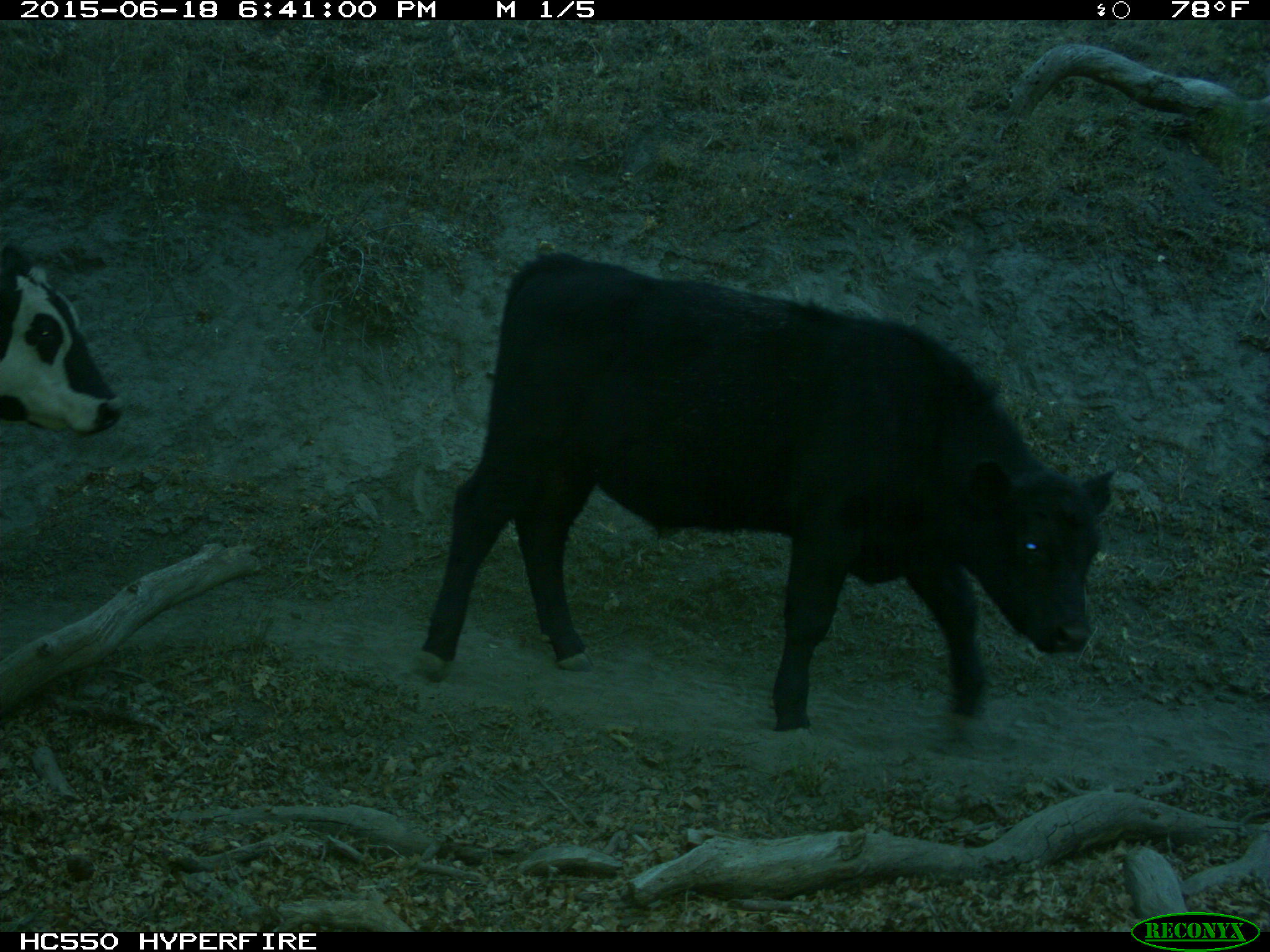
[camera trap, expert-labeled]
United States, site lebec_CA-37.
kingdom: Animalia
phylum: Chordata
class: Mammalia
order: Artiodactyla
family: Bovidae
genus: Bos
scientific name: Bos taurus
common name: domestic cow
Bos taurus (domestic cow).